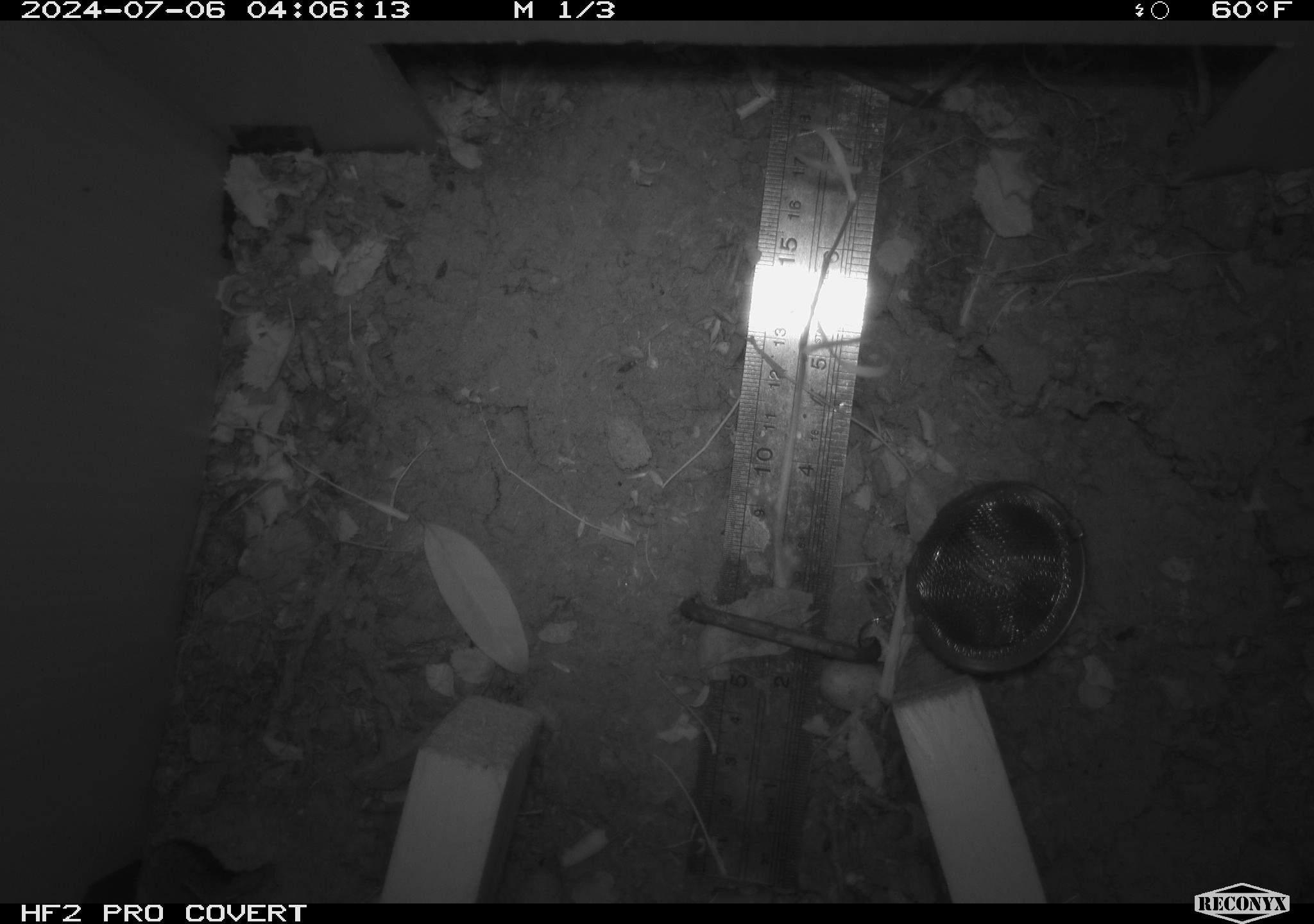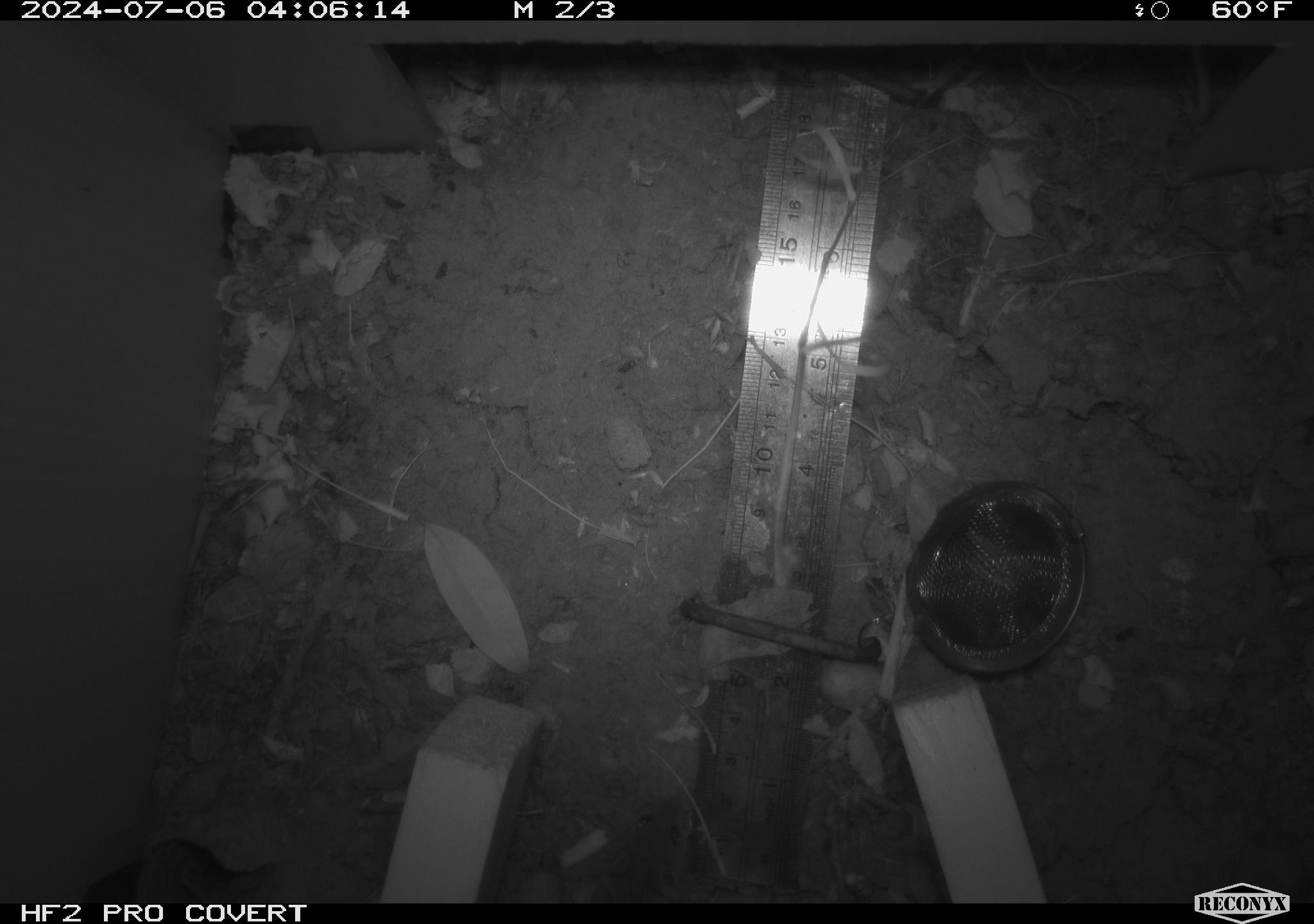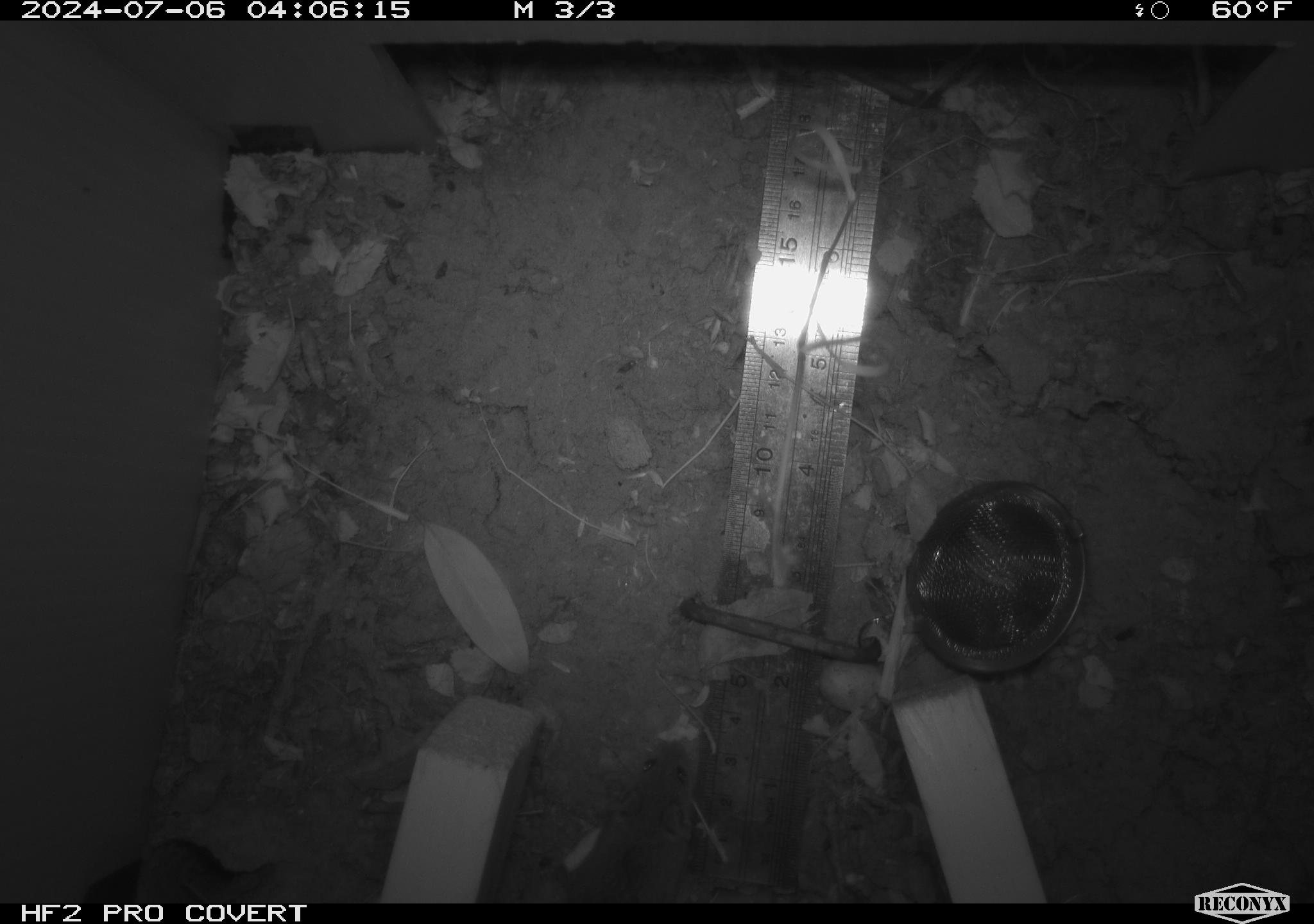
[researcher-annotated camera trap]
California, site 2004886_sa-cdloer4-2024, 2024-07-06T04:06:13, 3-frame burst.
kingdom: Animalia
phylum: Chordata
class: Mammalia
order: Rodentia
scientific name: Rodentia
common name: rodent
Rodent (Rodentia).